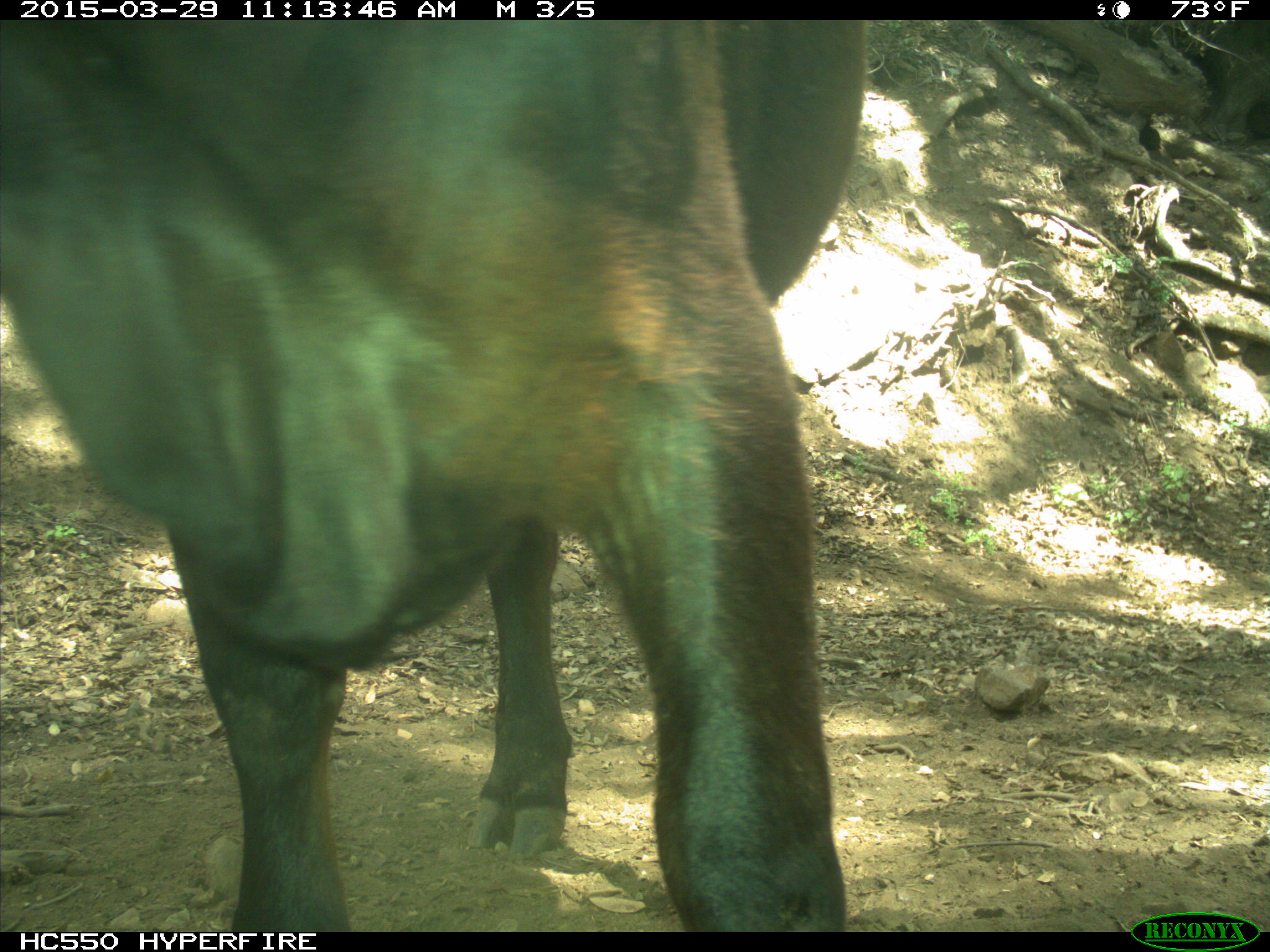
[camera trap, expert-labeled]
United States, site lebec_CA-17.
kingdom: Animalia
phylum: Chordata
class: Mammalia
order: Artiodactyla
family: Bovidae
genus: Bos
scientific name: Bos taurus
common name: domestic cow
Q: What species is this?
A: Bos taurus (domestic cow).